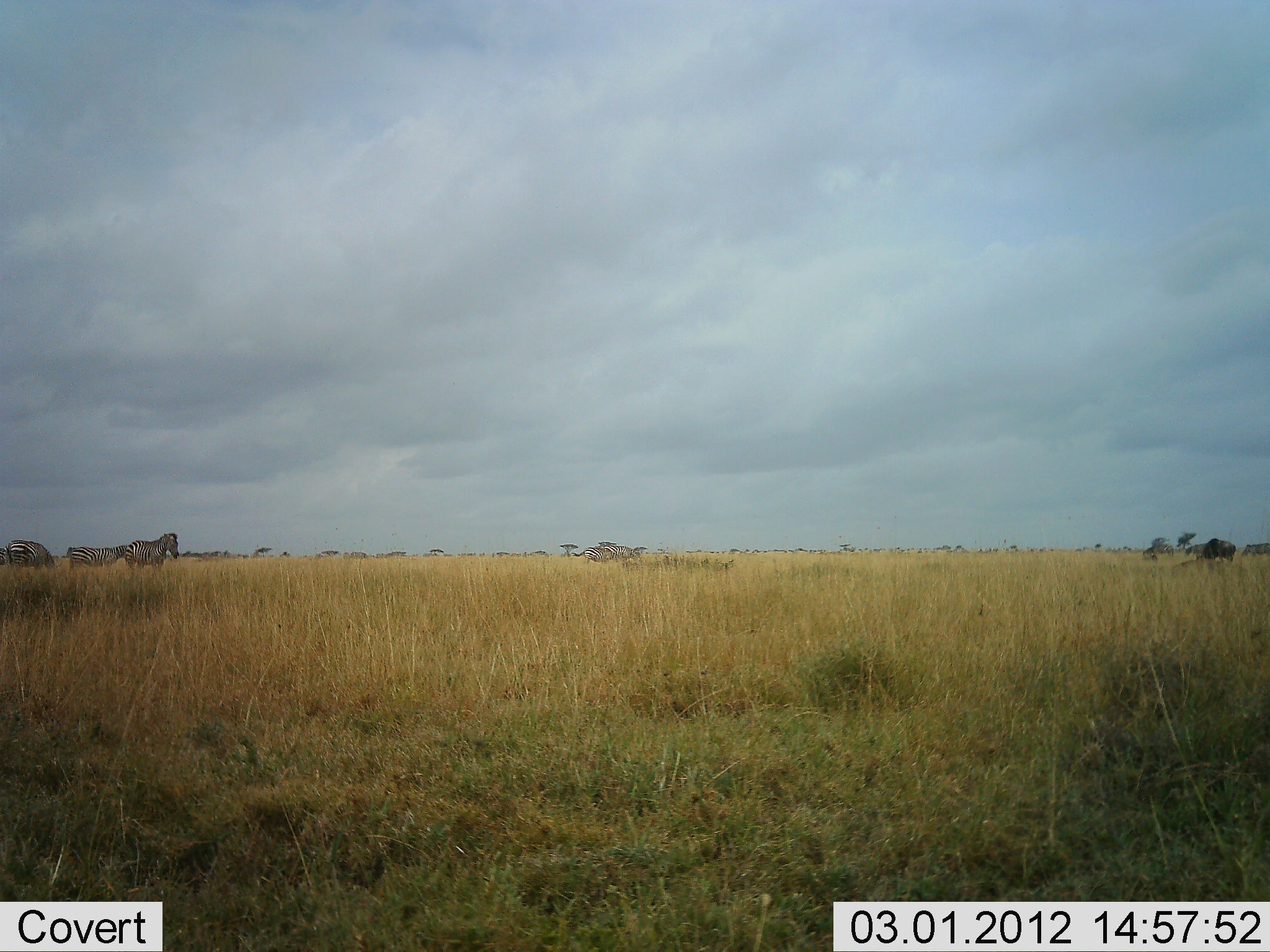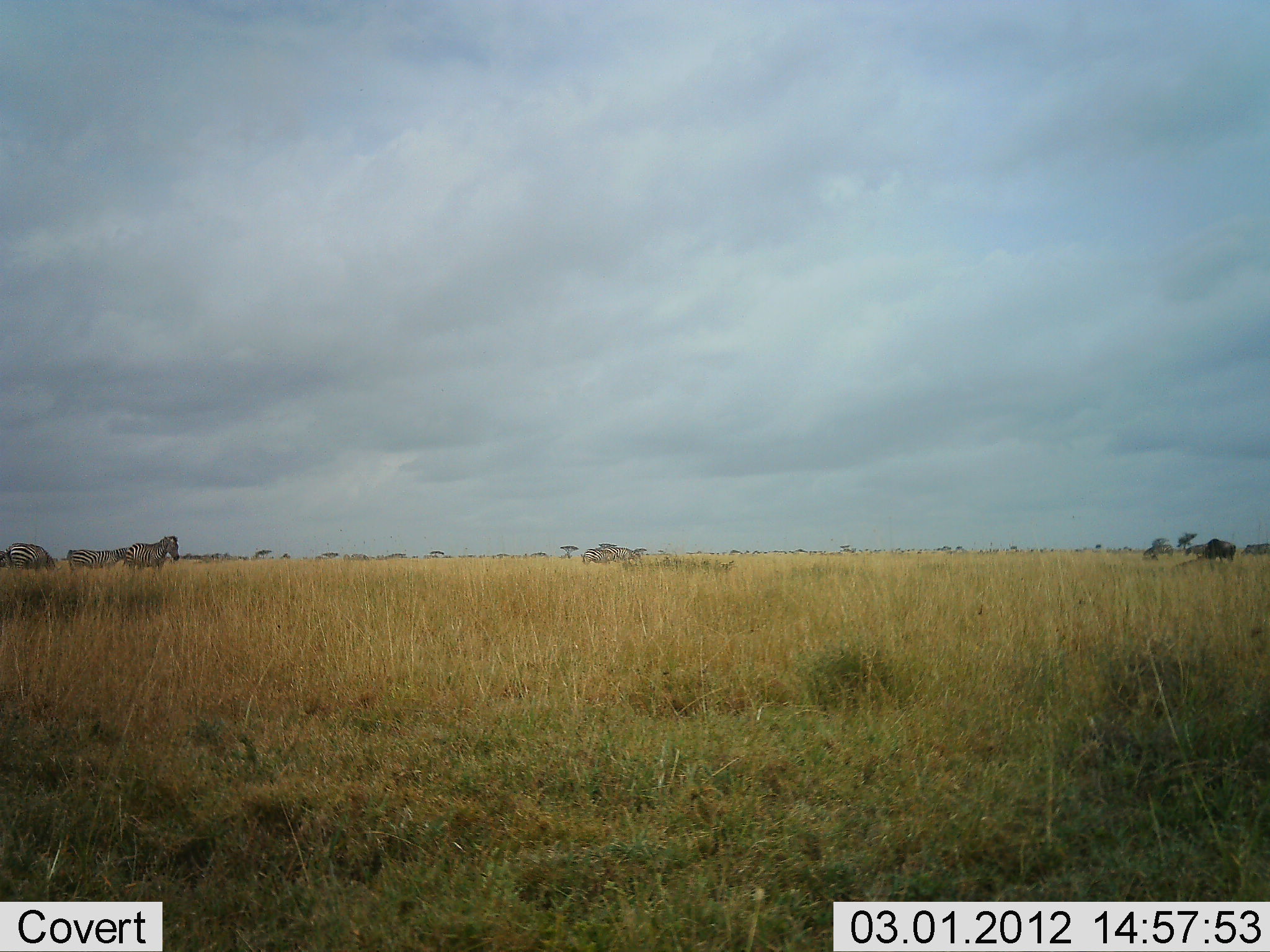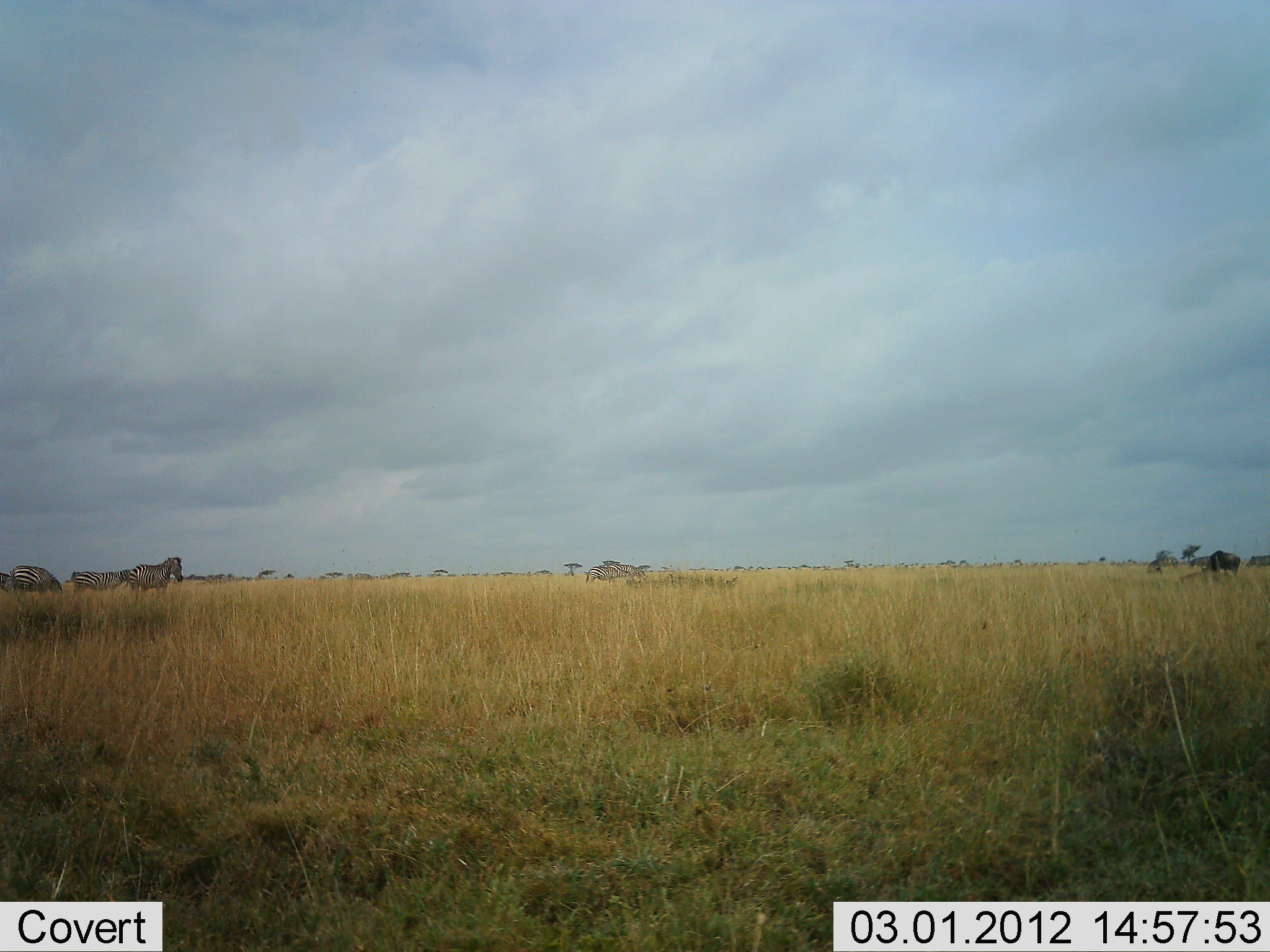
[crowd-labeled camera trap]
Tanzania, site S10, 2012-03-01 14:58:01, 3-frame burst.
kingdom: Animalia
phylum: Chordata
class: Mammalia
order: Artiodactyla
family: Bovidae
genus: Connochaetes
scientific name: Connochaetes taurinus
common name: blue wildebeest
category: wildebeest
Wildebeest (blue wildebeest) (Connochaetes taurinus), count 1. Behavior (volunteer vote fractions): standing 53%, resting 0%, moving 0%, interacting 6%. Young present (vote fraction): 0%. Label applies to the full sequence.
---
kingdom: Animalia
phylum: Chordata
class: Mammalia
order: Perissodactyla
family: Equidae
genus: Equus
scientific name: Equus quagga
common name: plains zebra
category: zebra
Zebra (plains zebra) (Equus quagga), count 3. Behavior (volunteer vote fractions): standing 81%, resting 0%, moving 11%, interacting 0%. Young present (vote fraction): 0%. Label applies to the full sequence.